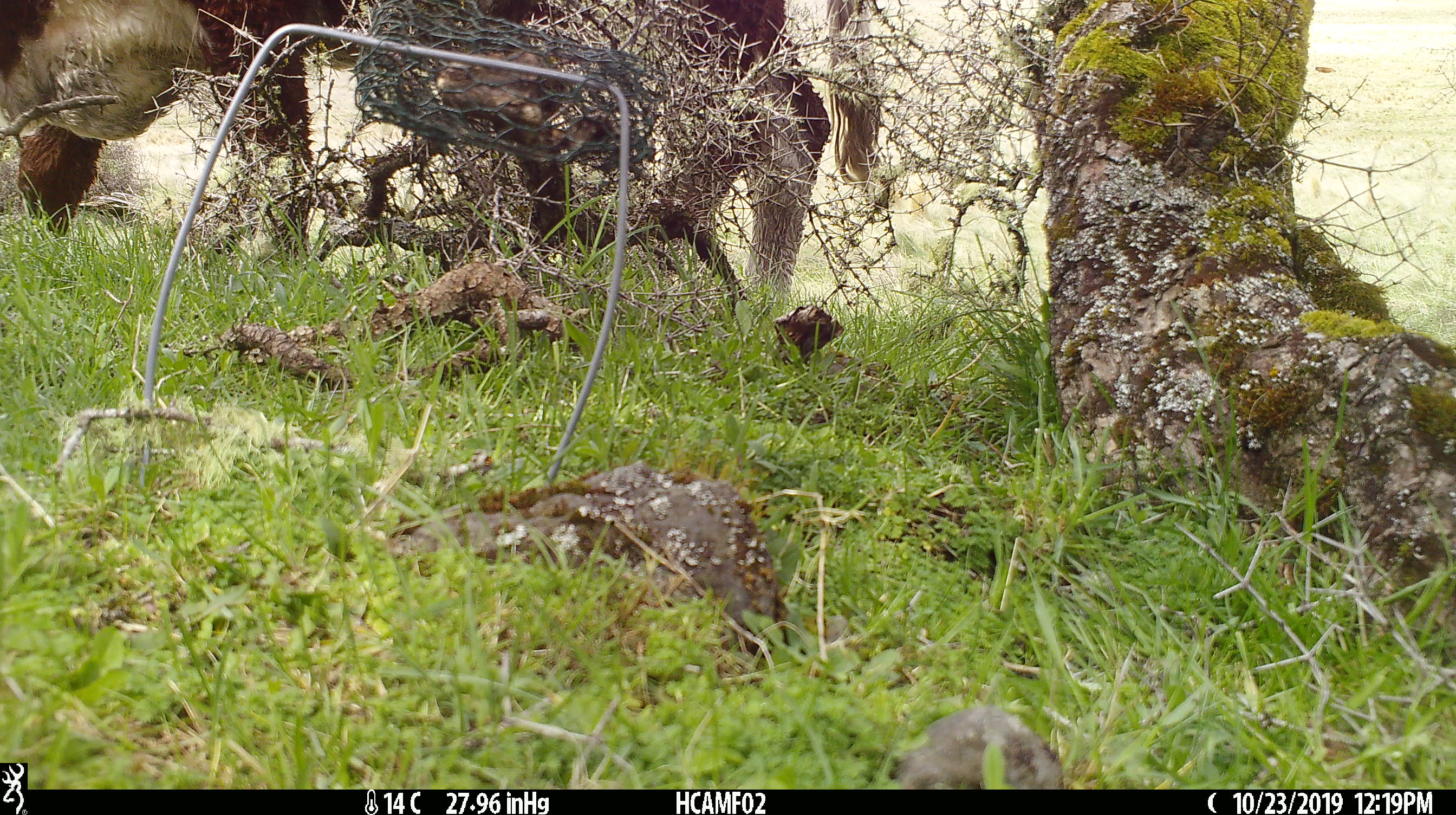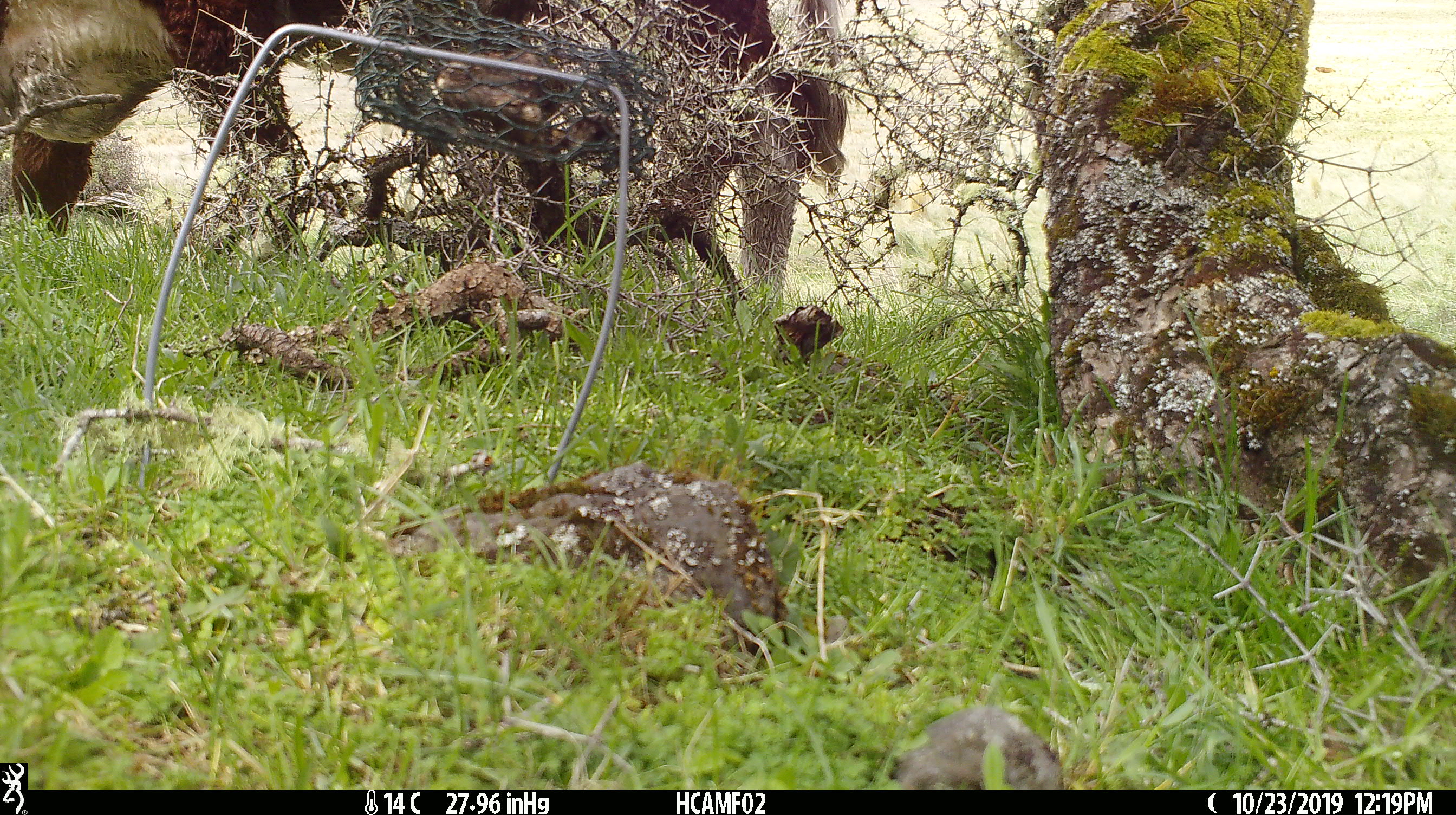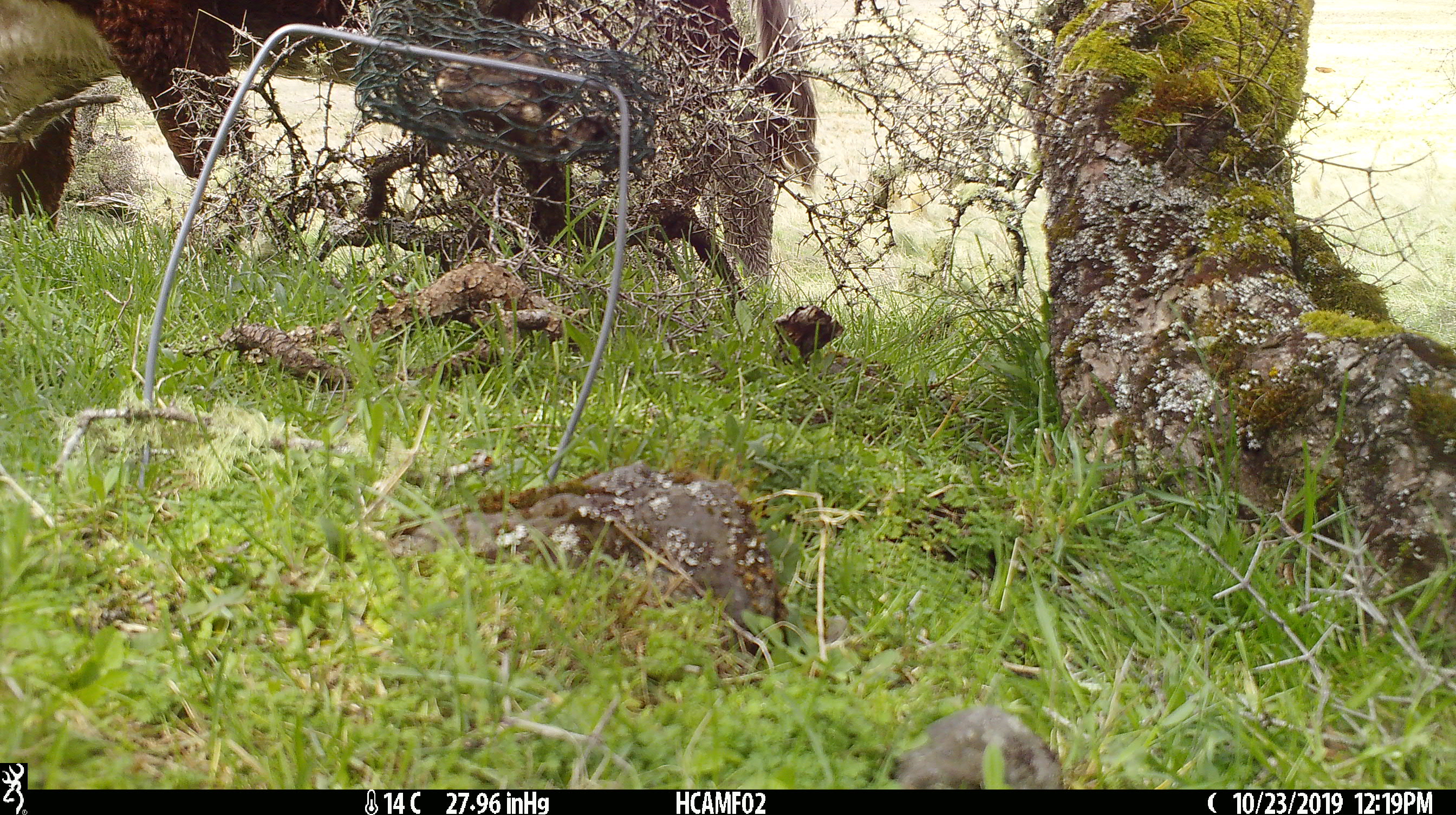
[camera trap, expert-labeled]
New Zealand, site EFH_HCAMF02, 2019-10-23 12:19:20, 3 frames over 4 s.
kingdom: Animalia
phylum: Chordata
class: Mammalia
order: Artiodactyla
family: Bovidae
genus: Bos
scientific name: Bos taurus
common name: domestic cow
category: cow